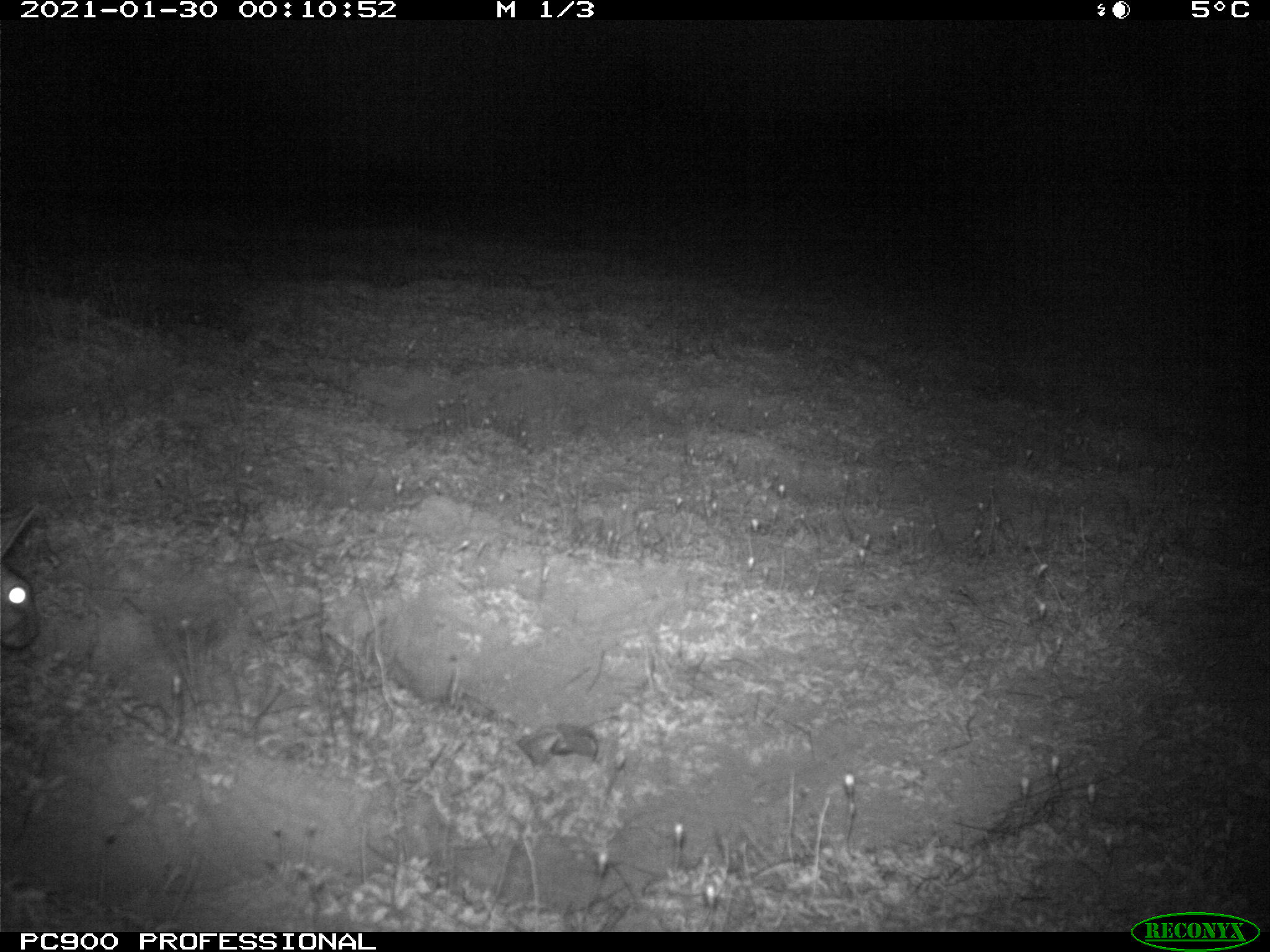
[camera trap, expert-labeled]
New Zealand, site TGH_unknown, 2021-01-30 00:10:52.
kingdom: Animalia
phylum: Chordata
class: Mammalia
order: Lagomorpha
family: Leporidae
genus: Oryctolagus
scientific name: Oryctolagus cuniculus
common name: european rabbit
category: rabbit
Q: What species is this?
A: Rabbit (european rabbit) (Oryctolagus cuniculus).